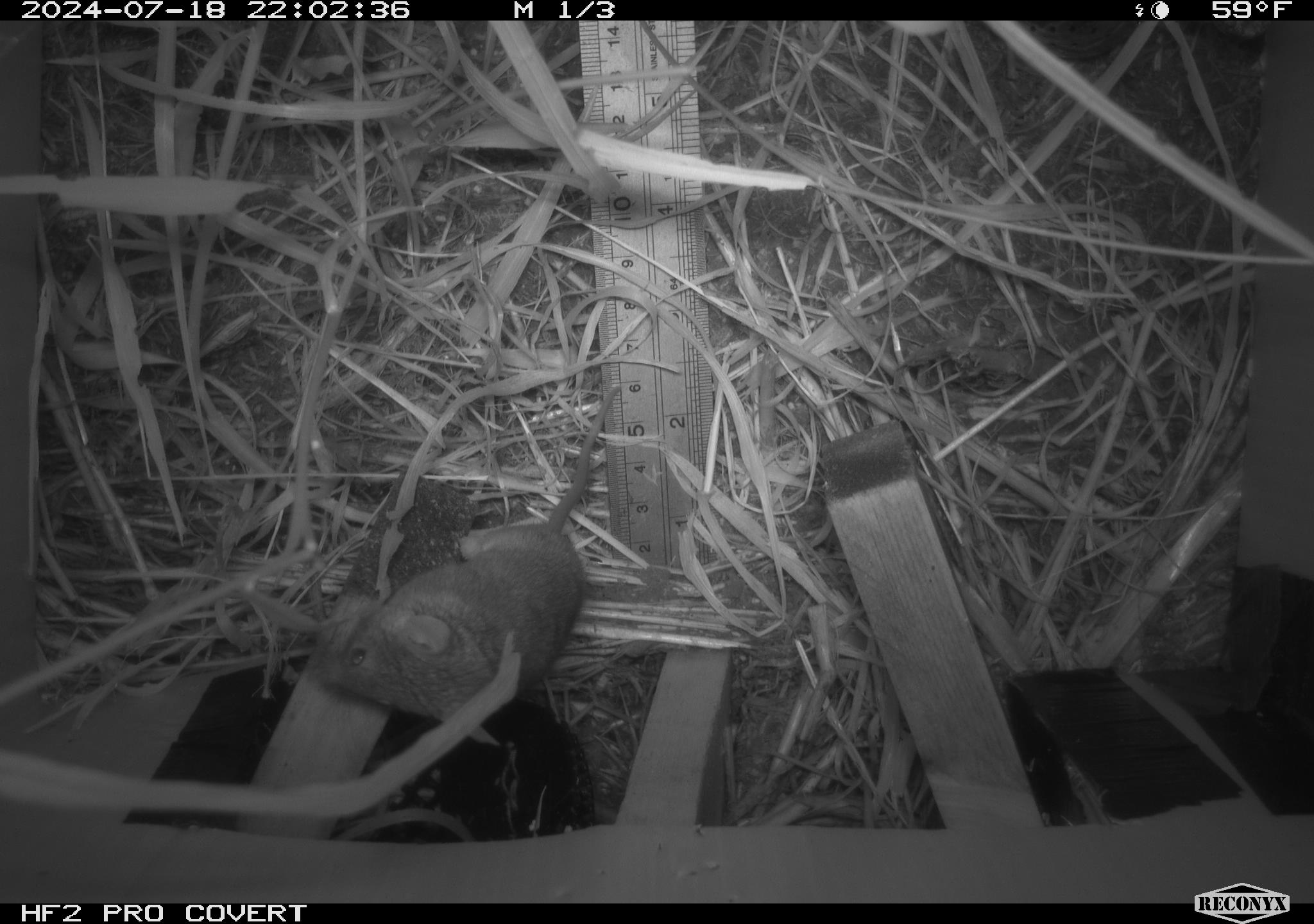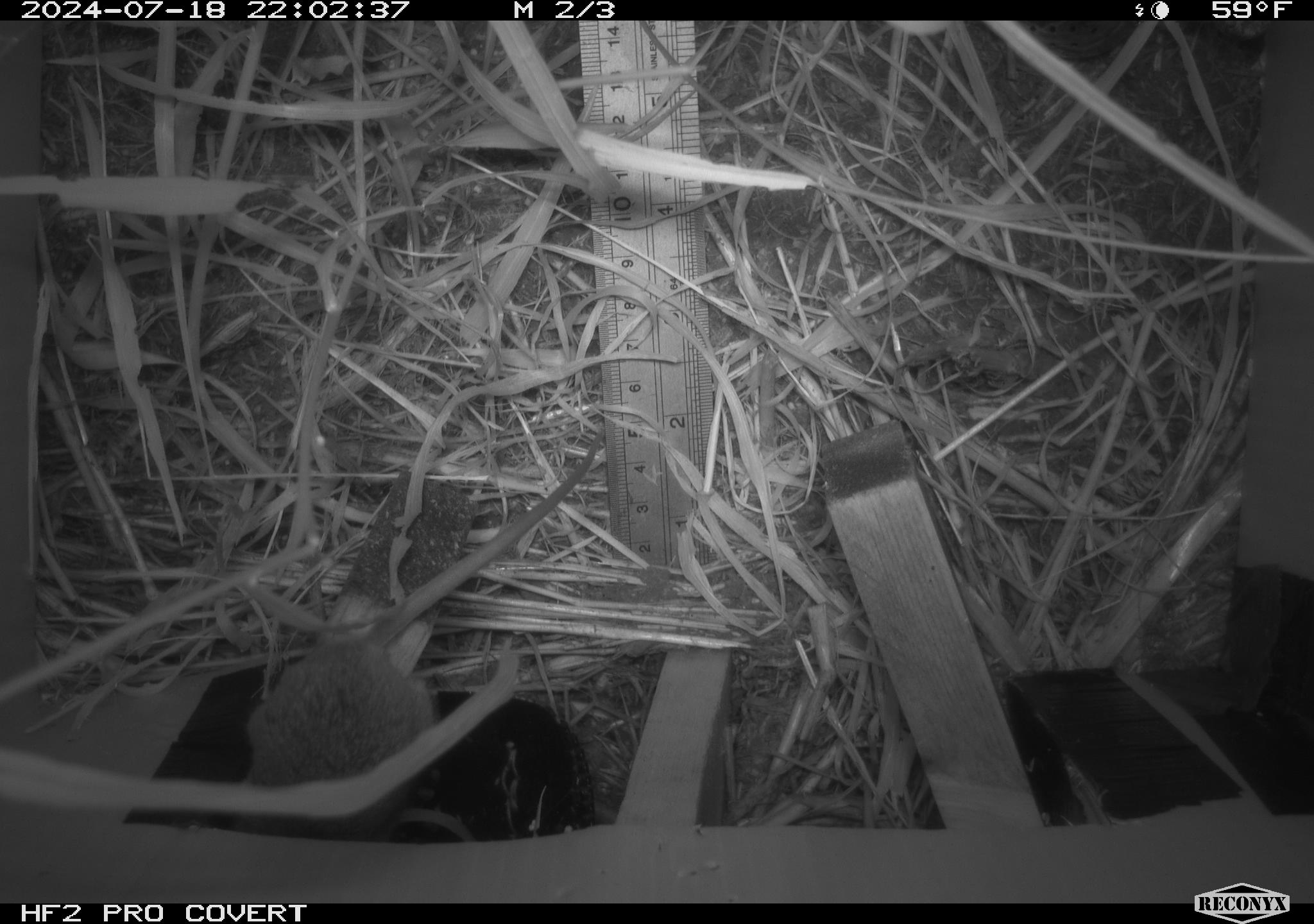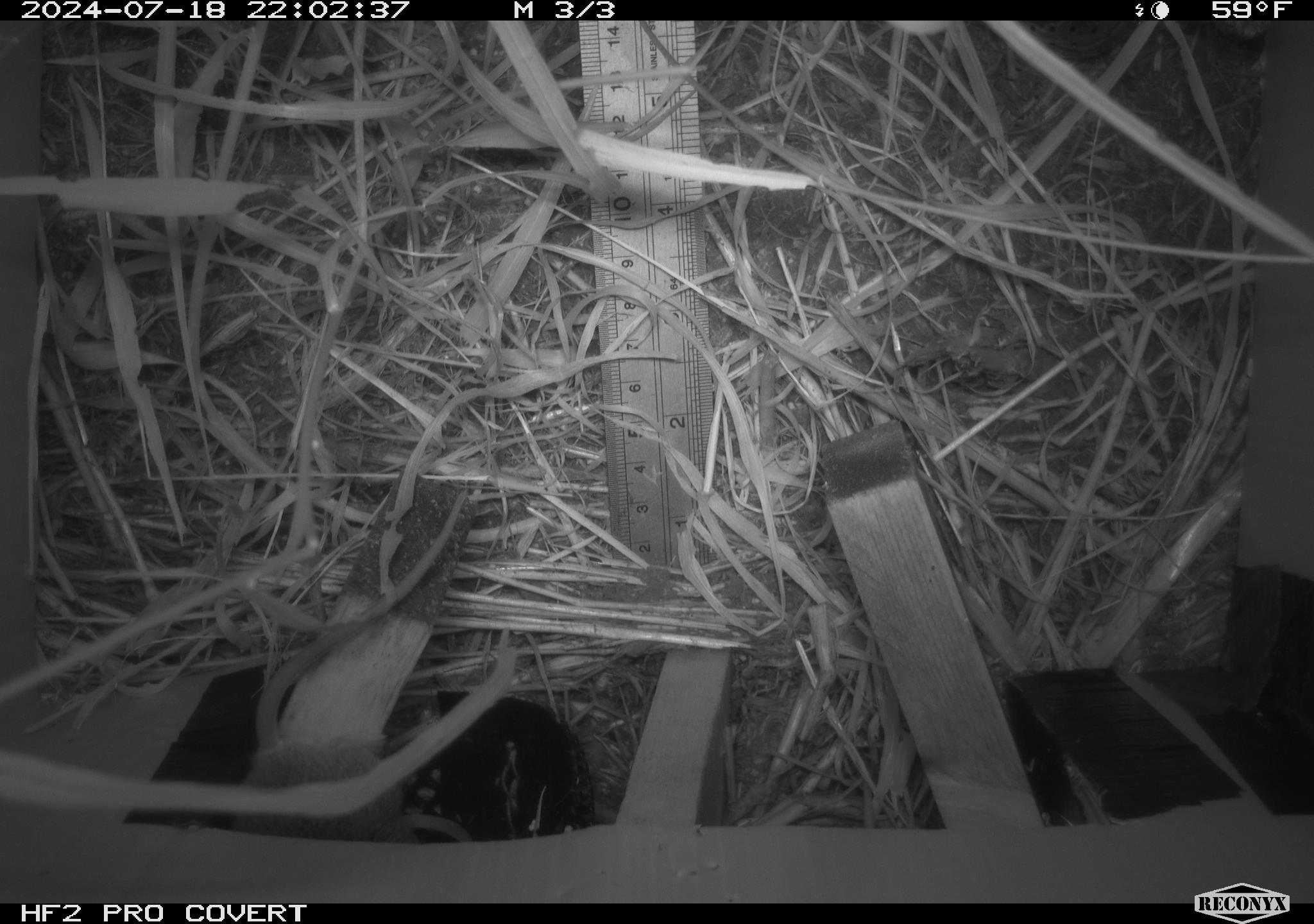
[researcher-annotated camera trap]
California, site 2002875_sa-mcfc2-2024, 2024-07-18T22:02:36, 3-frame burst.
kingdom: Animalia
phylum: Chordata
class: Mammalia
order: Rodentia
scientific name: Rodentia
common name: rodent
Rodent (Rodentia).